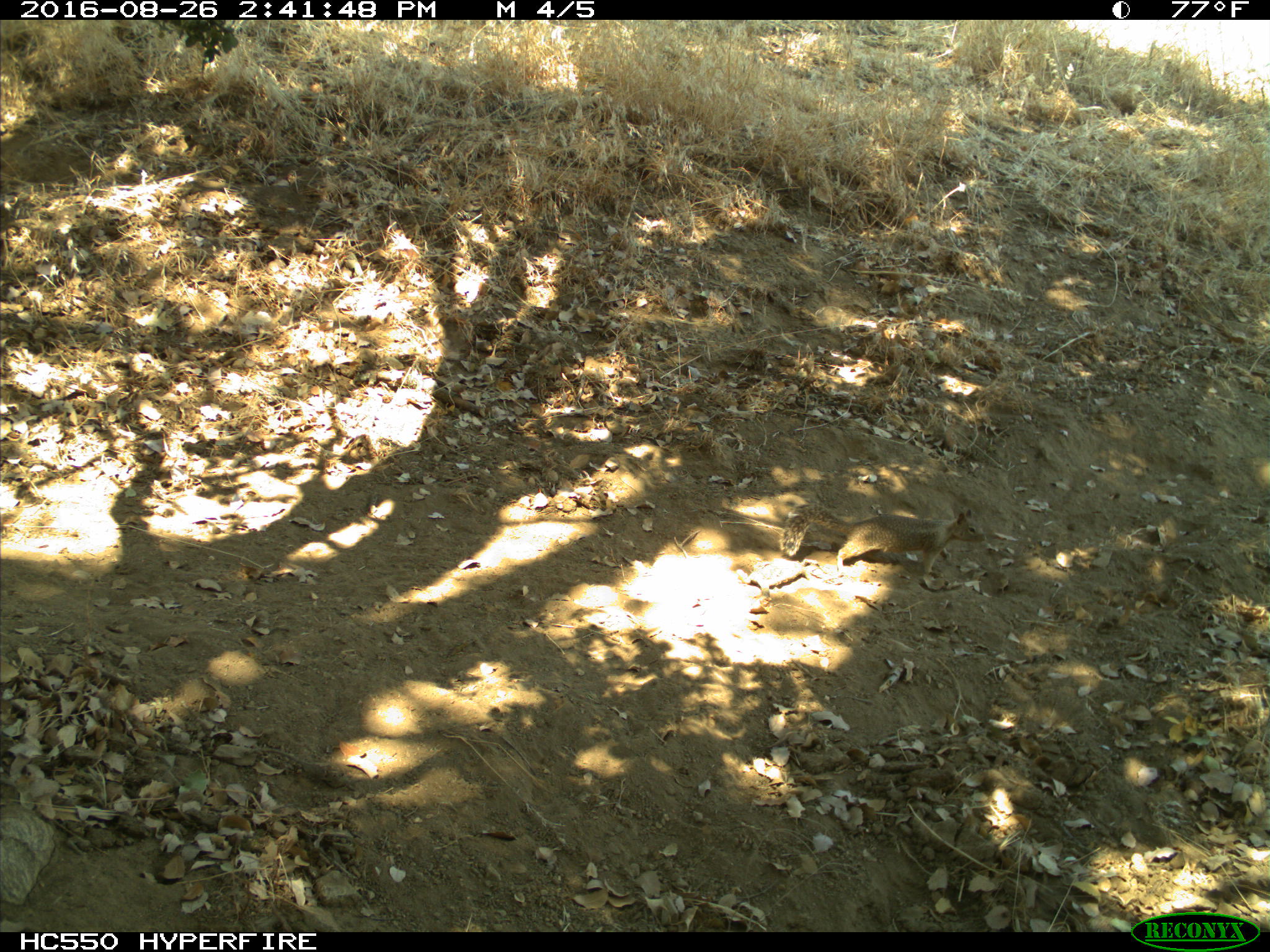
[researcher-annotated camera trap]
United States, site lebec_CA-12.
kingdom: Animalia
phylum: Chordata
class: Mammalia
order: Rodentia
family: Sciuridae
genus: Otospermophilus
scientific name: Otospermophilus beecheyi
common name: california ground squirrel